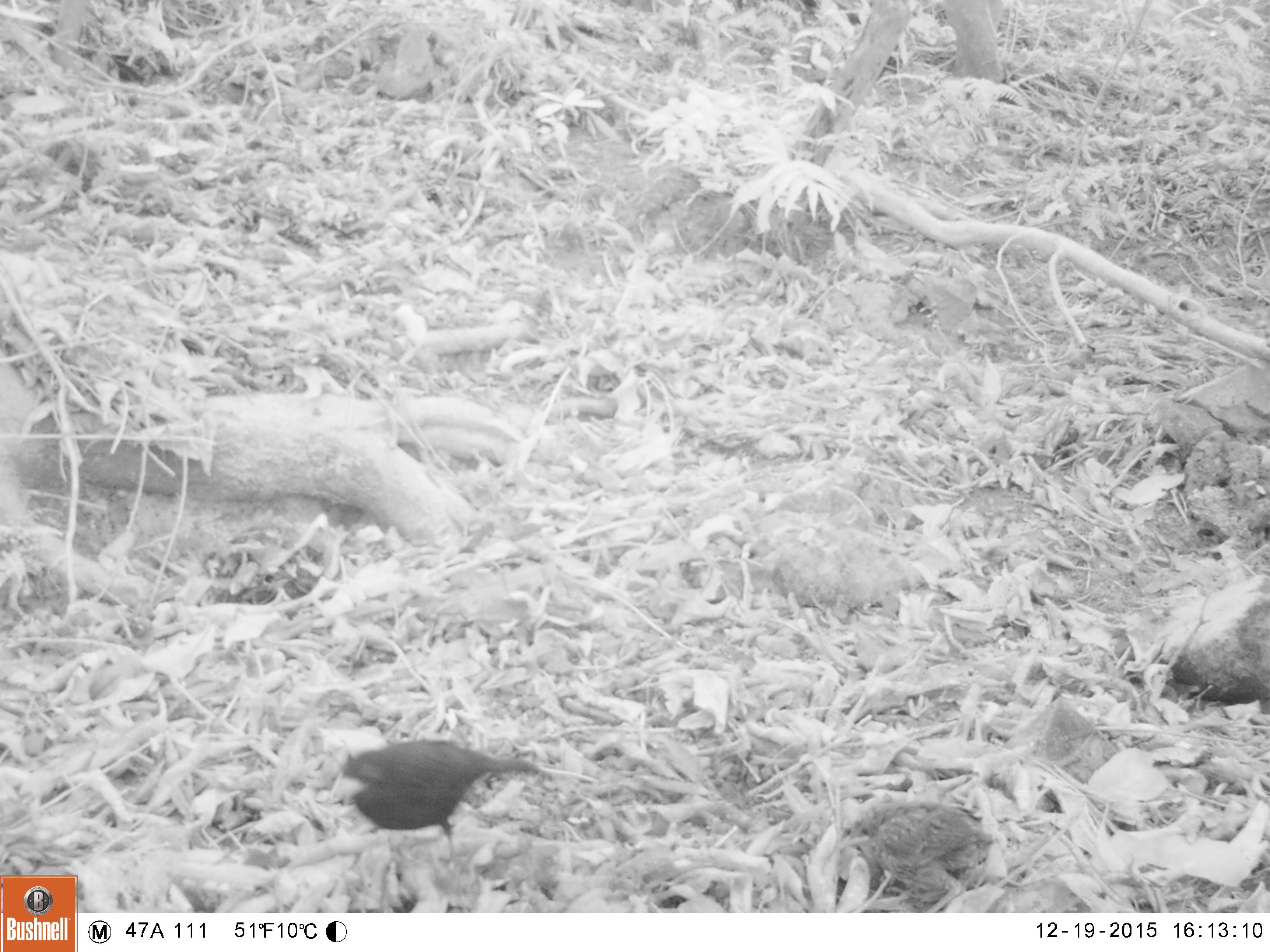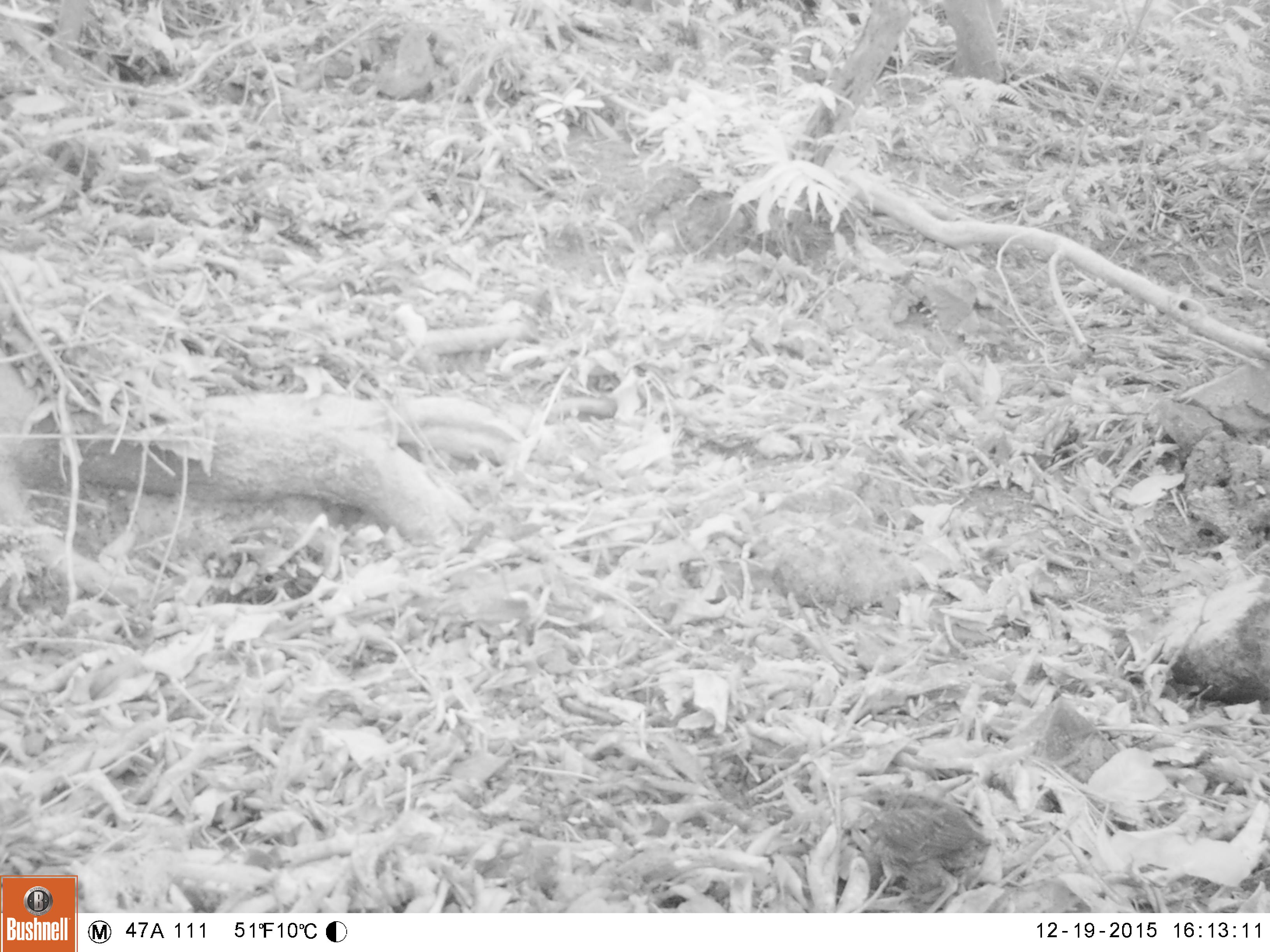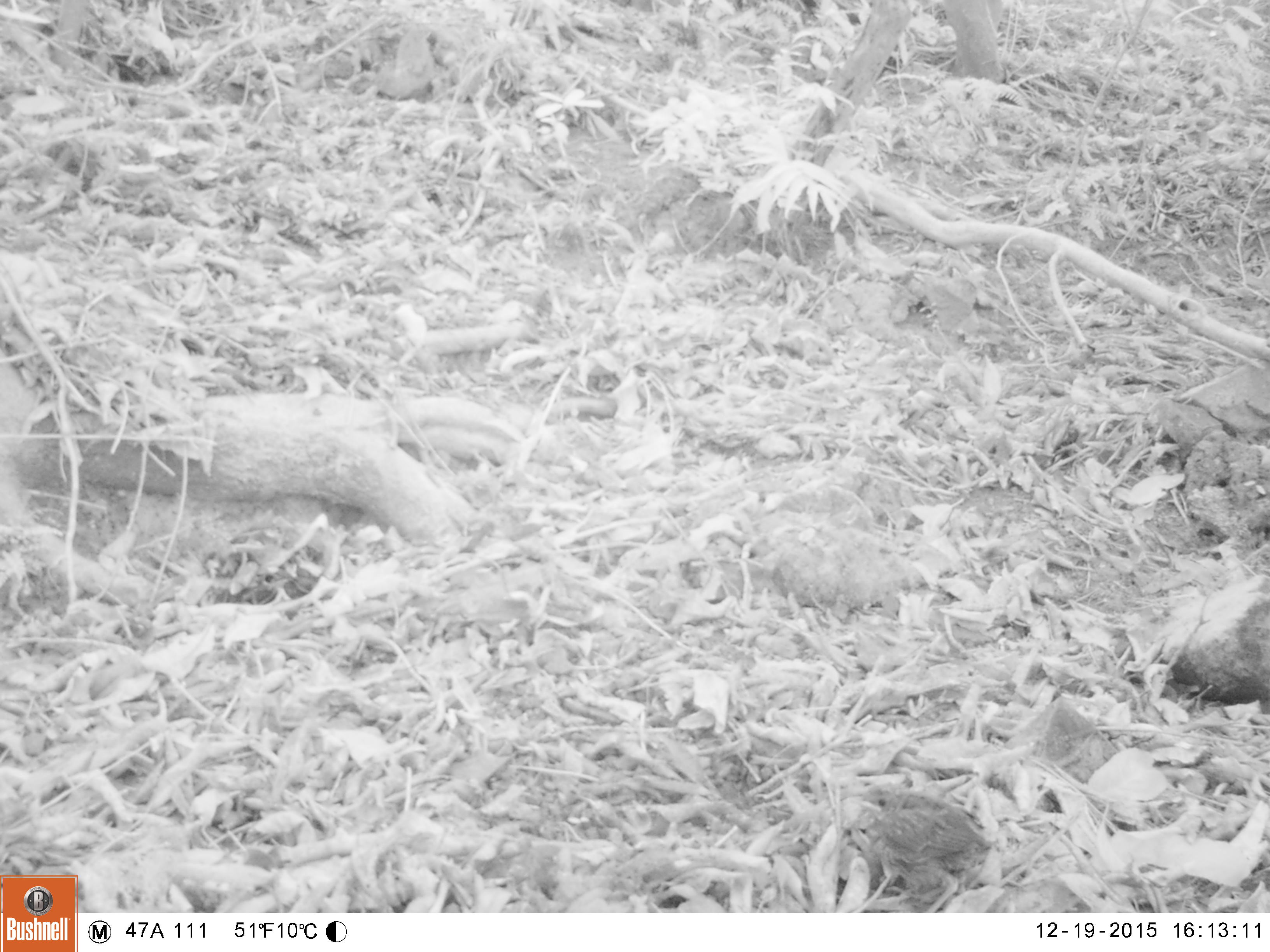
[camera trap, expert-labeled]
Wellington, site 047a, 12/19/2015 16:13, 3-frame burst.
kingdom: Animalia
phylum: Chordata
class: Aves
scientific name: Aves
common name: bird